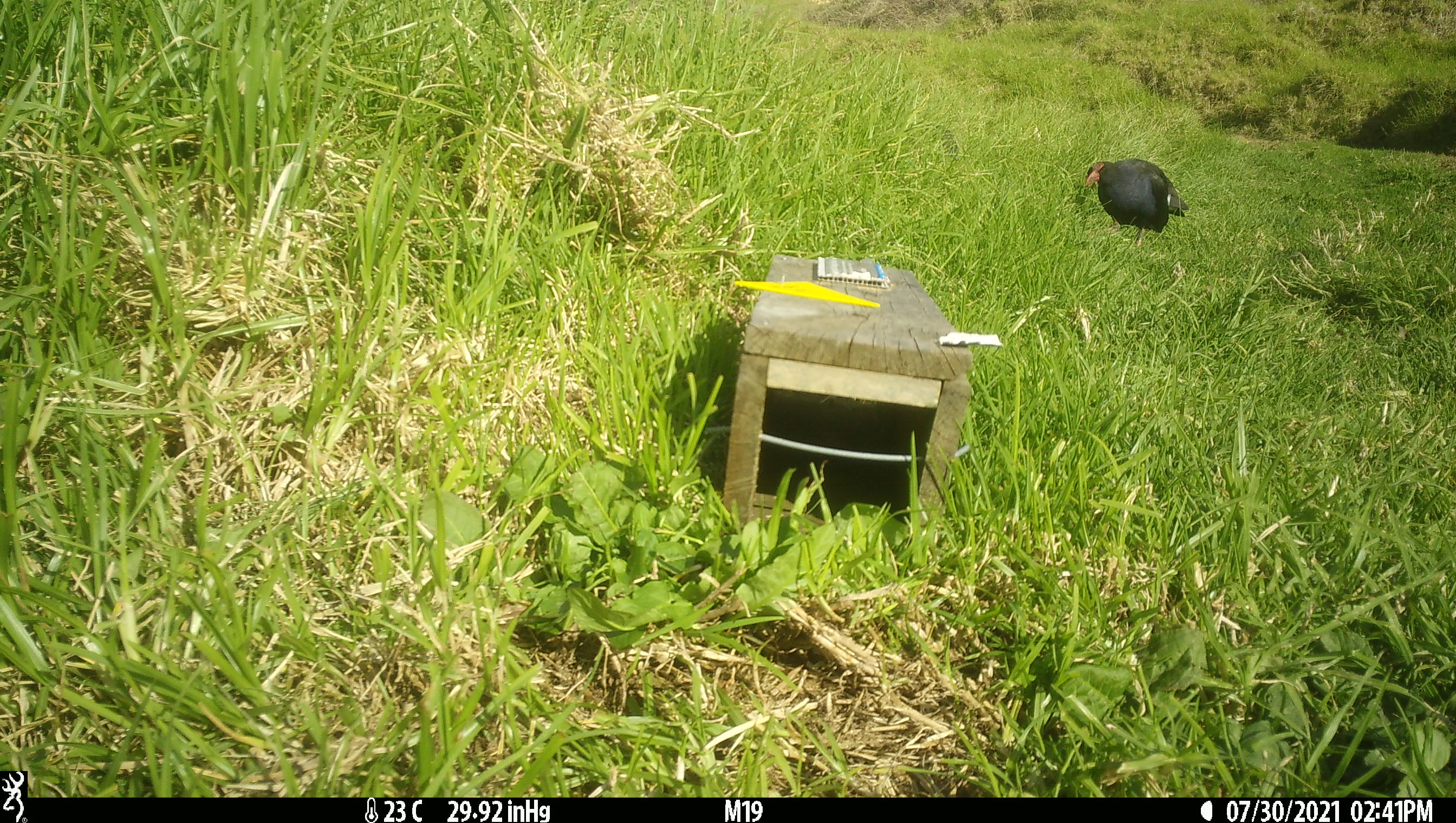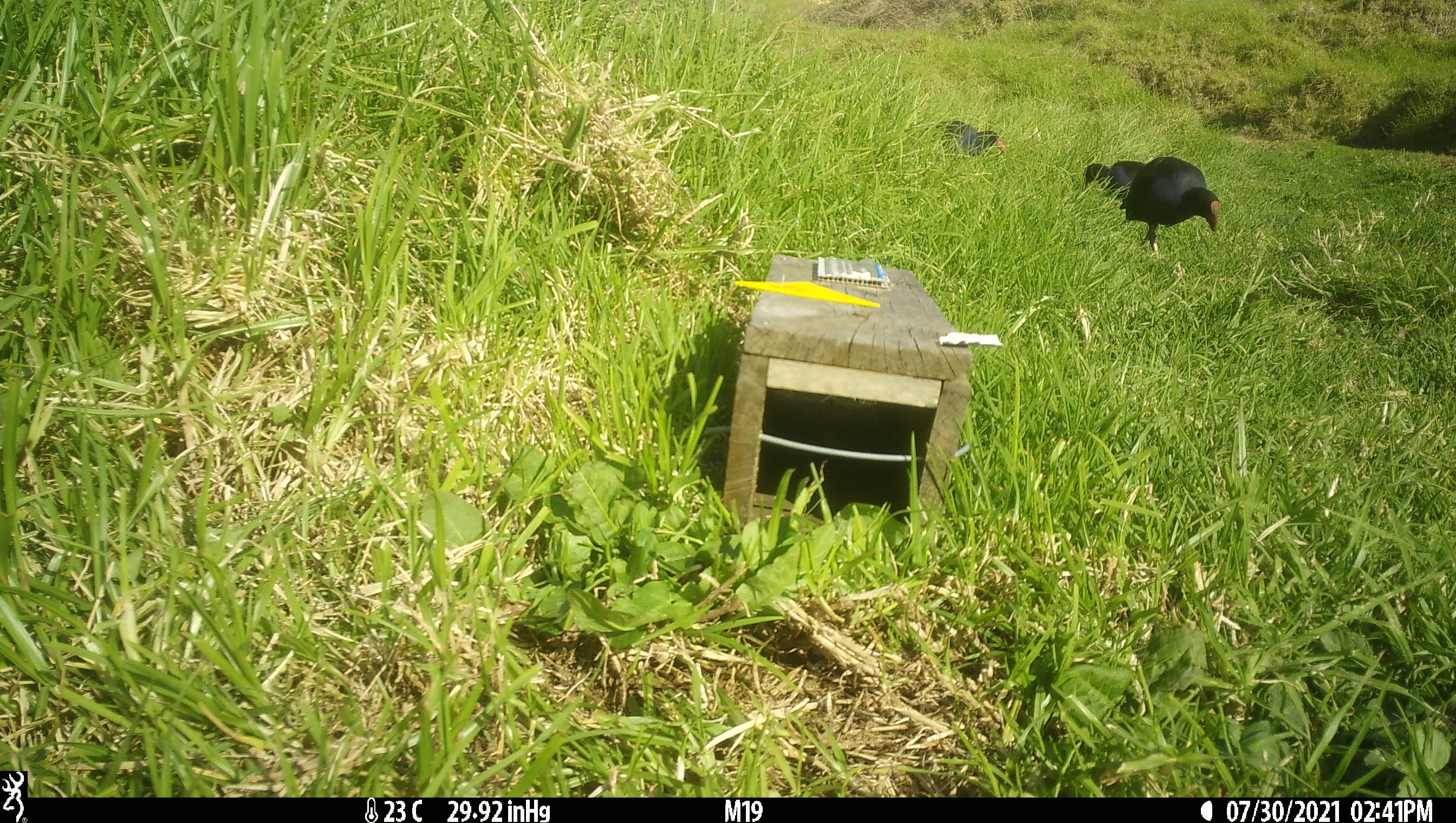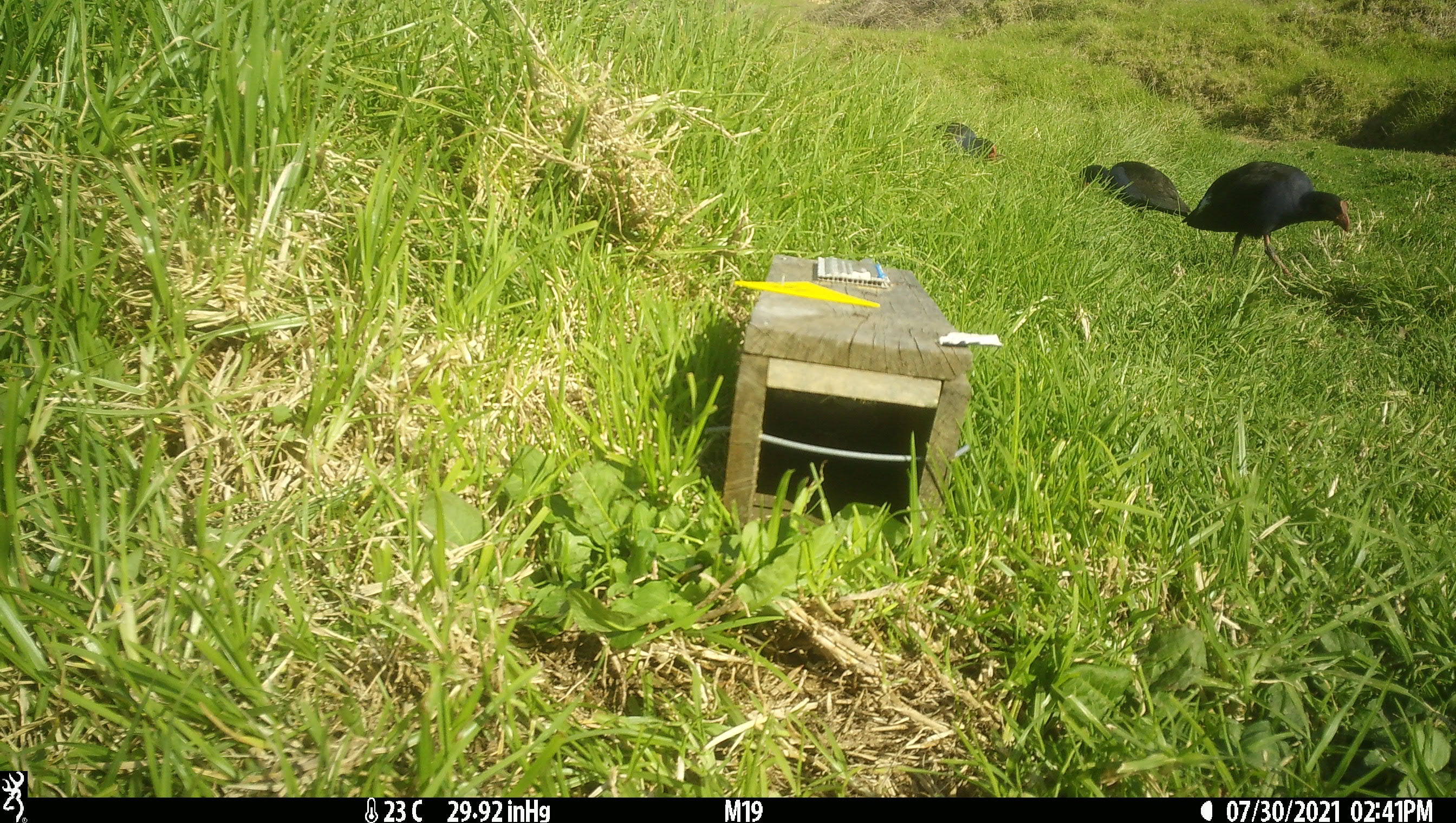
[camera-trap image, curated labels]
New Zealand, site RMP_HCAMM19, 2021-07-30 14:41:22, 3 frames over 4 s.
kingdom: Animalia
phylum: Chordata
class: Aves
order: Gruiformes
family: Rallidae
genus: Porphyrio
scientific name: Porphyrio melanotus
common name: australasian swamphen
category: pukeko